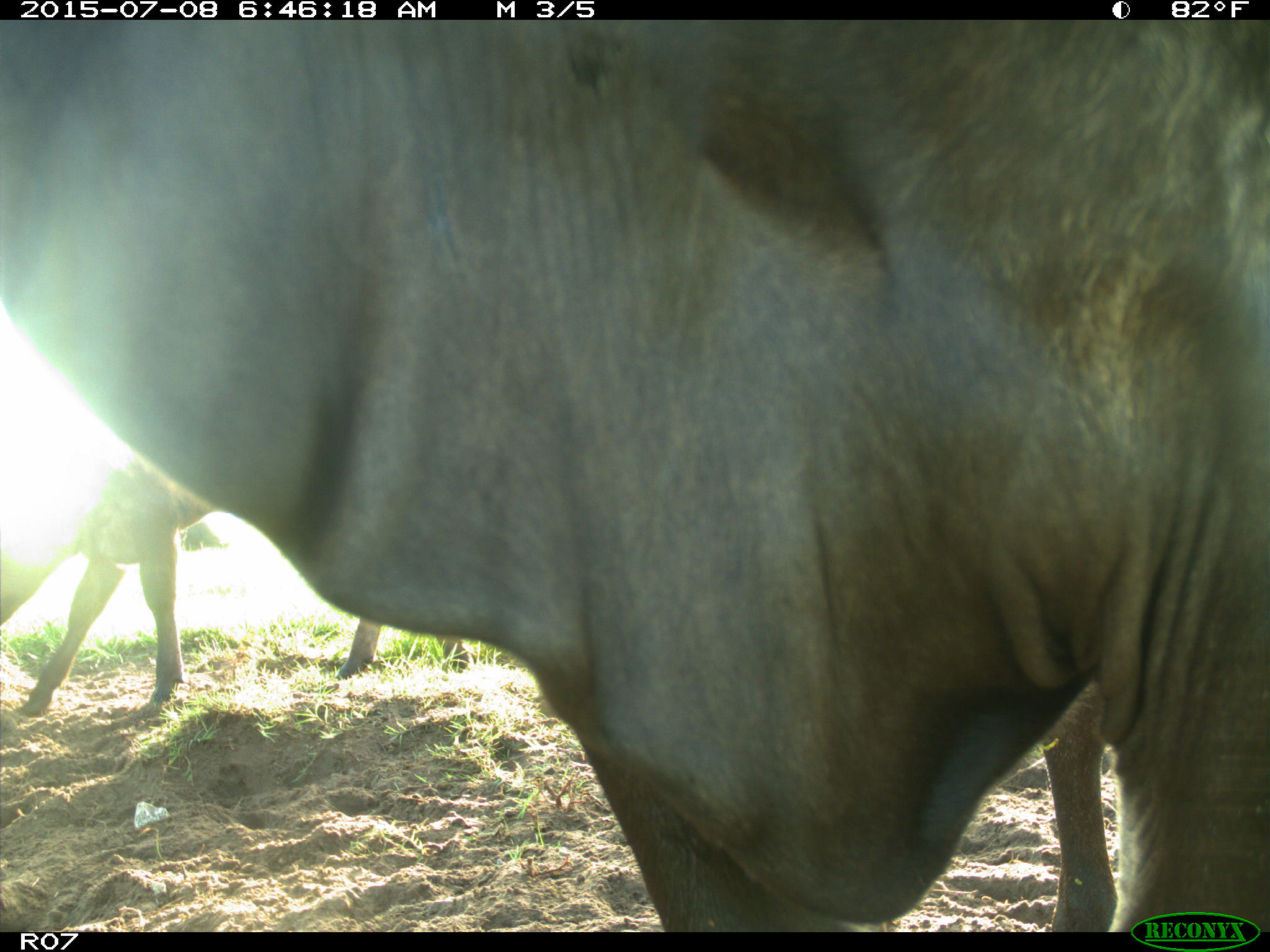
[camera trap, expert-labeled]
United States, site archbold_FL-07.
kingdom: Animalia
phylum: Chordata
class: Mammalia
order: Artiodactyla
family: Bovidae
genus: Bos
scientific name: Bos taurus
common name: domestic cow